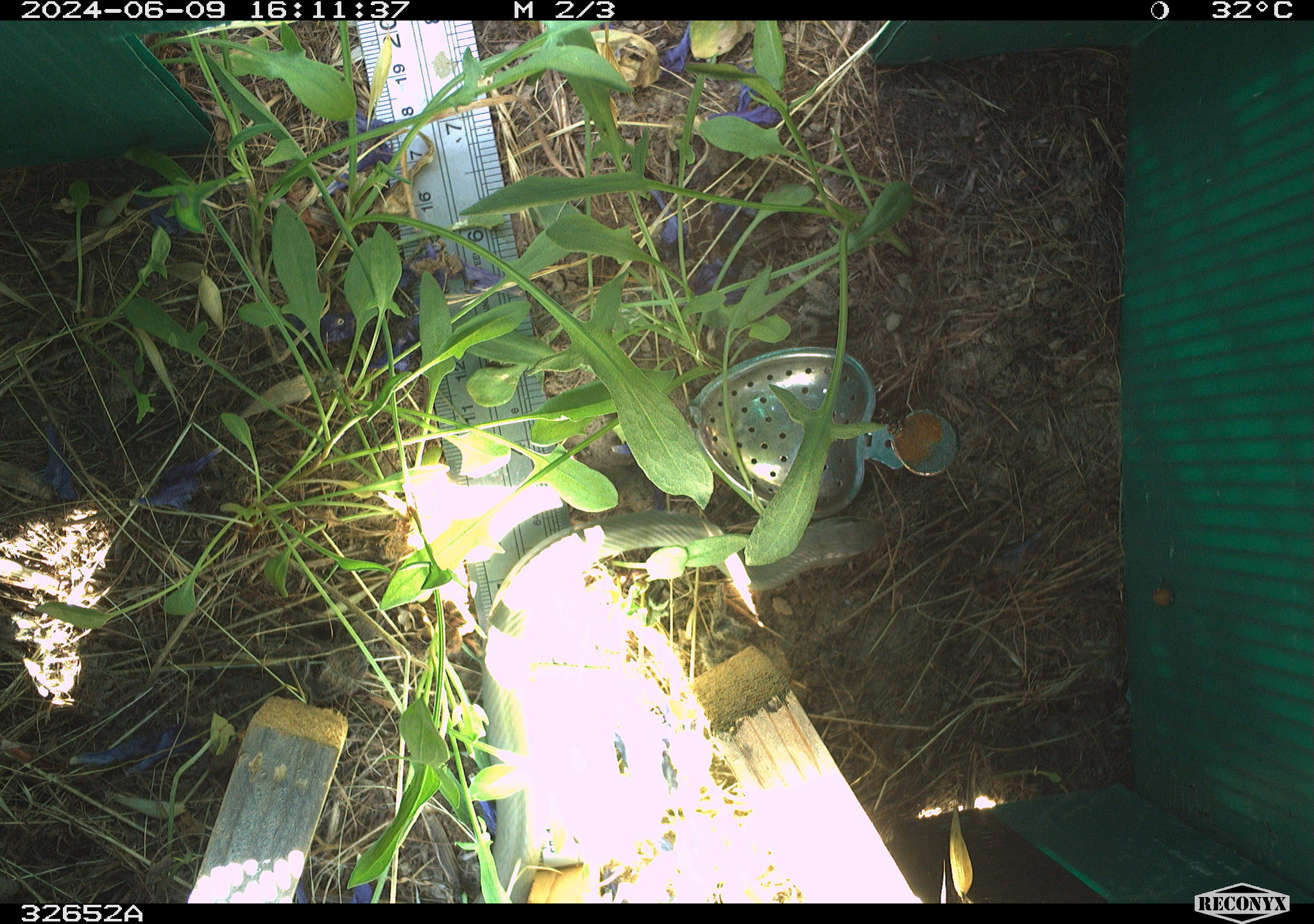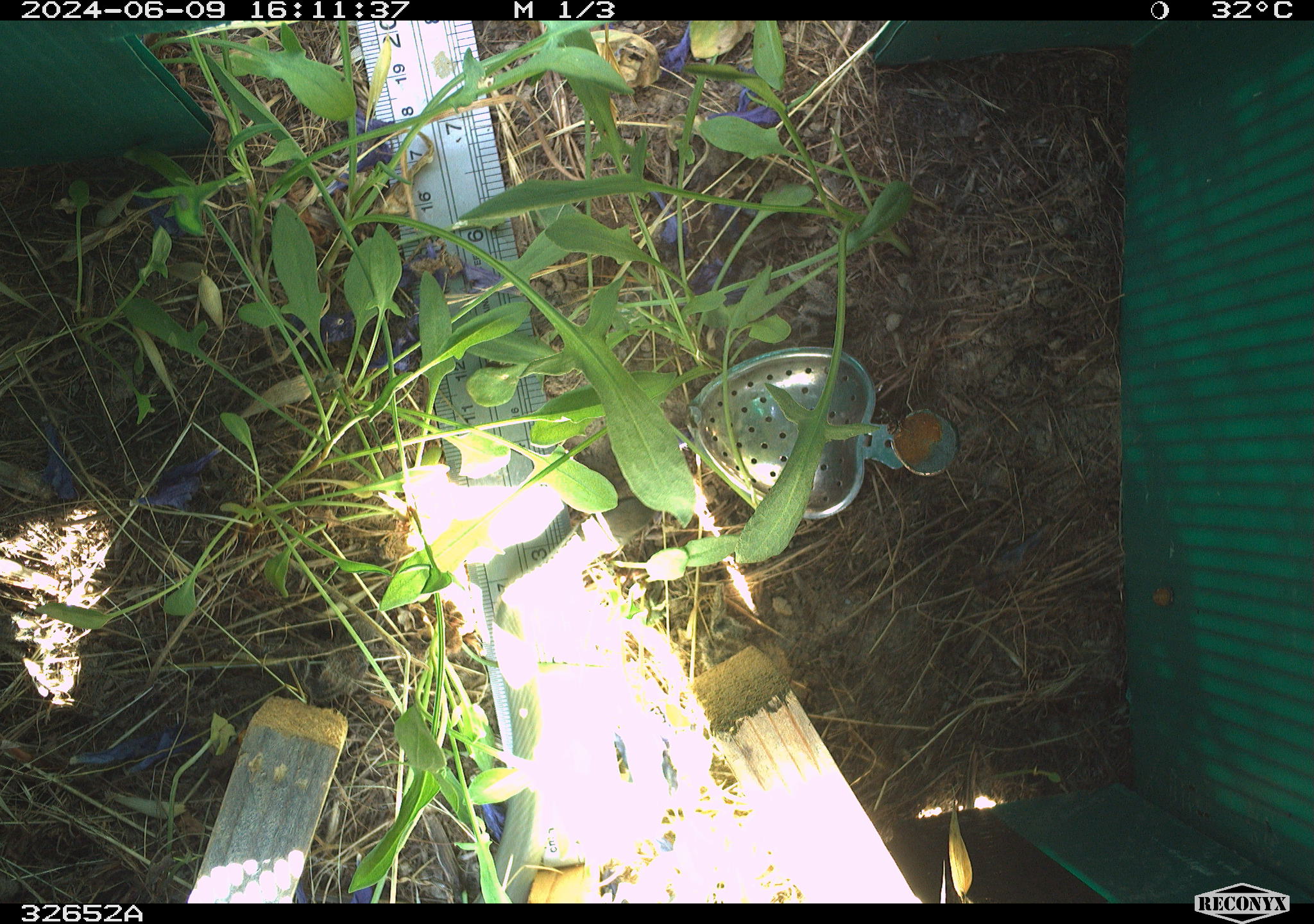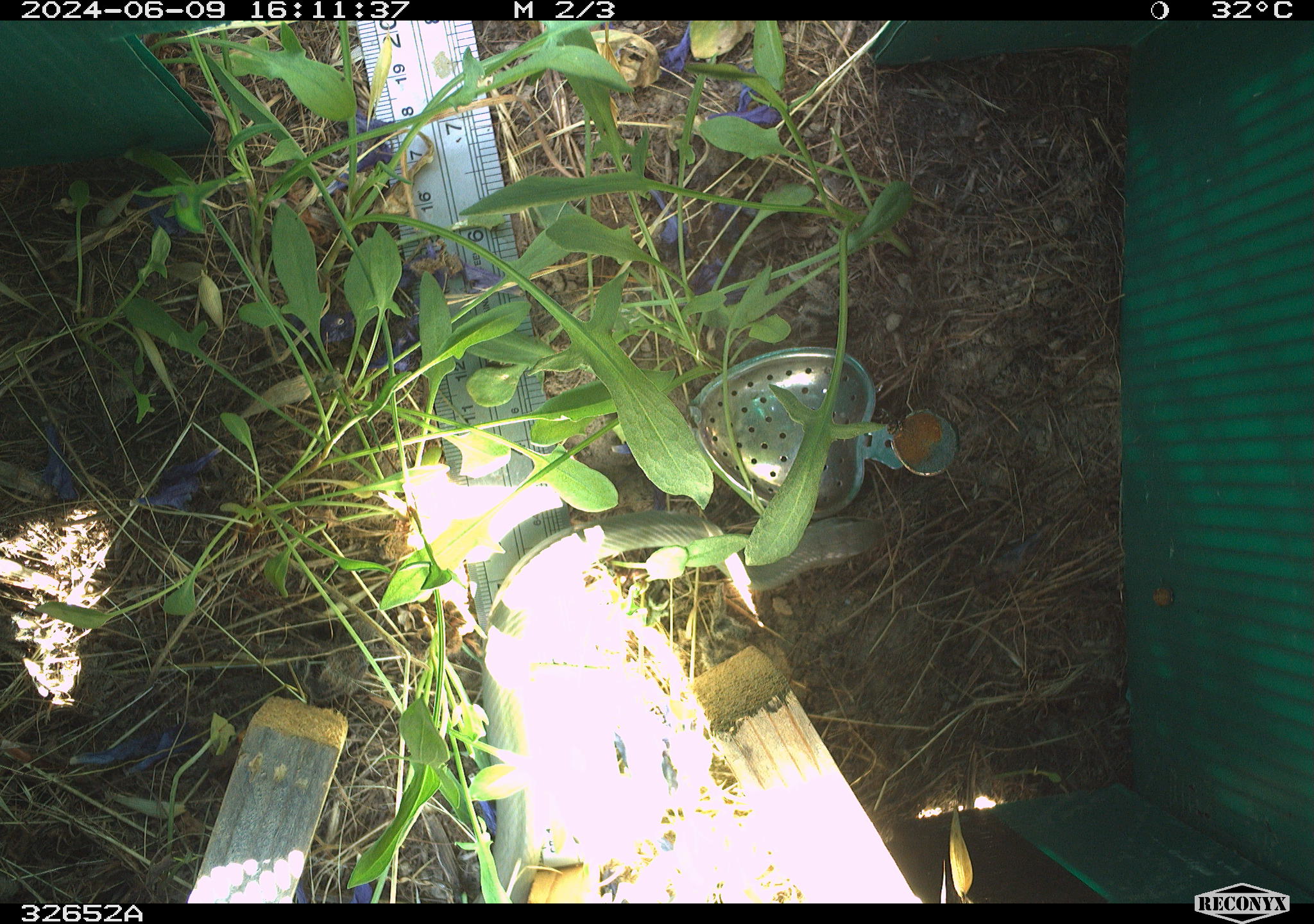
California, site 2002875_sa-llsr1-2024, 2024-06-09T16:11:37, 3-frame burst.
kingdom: Animalia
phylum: Chordata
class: Reptilia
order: Squamata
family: Colubridae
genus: Coluber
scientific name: Coluber constrictor mormon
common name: western yellow-bellied racer